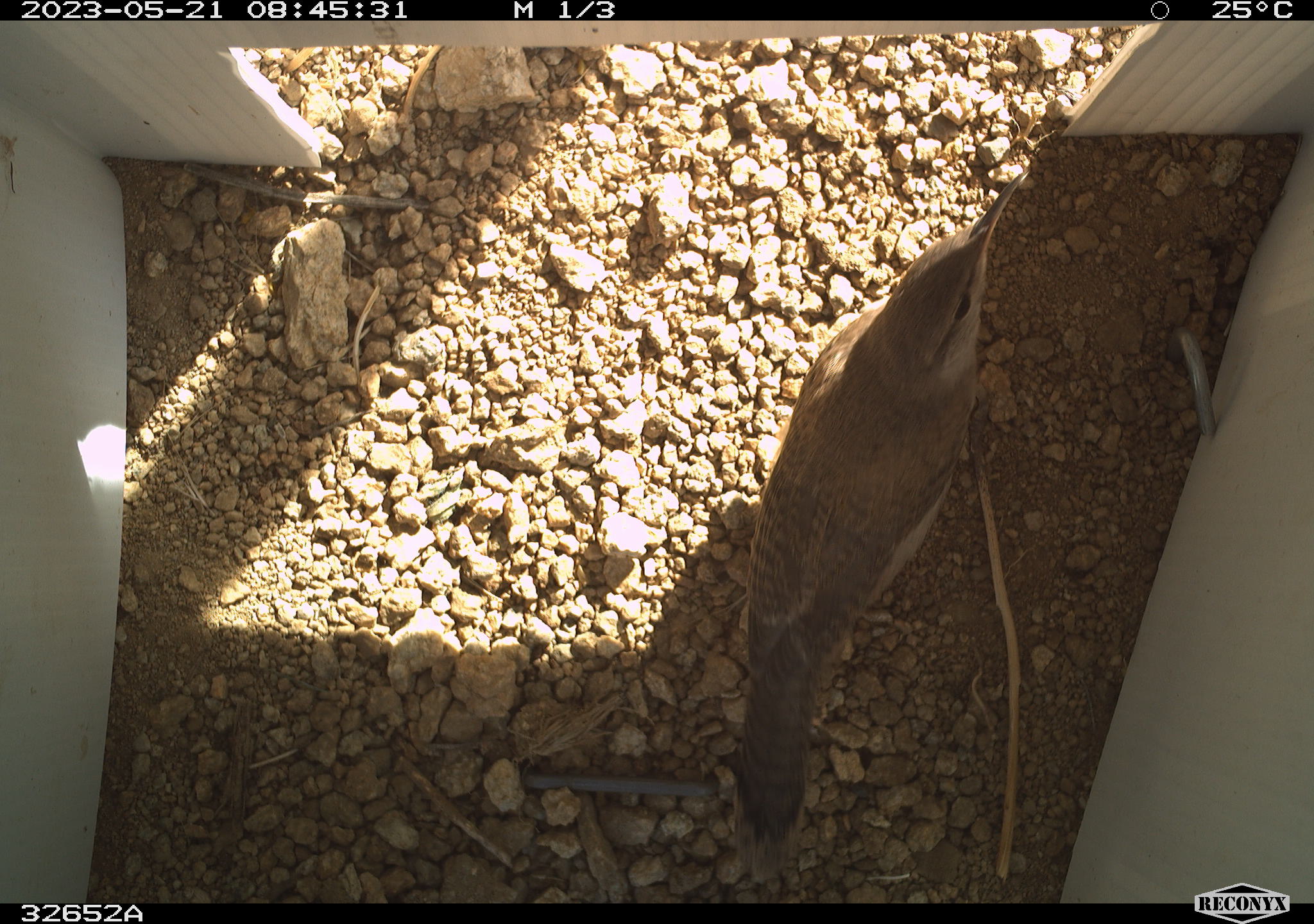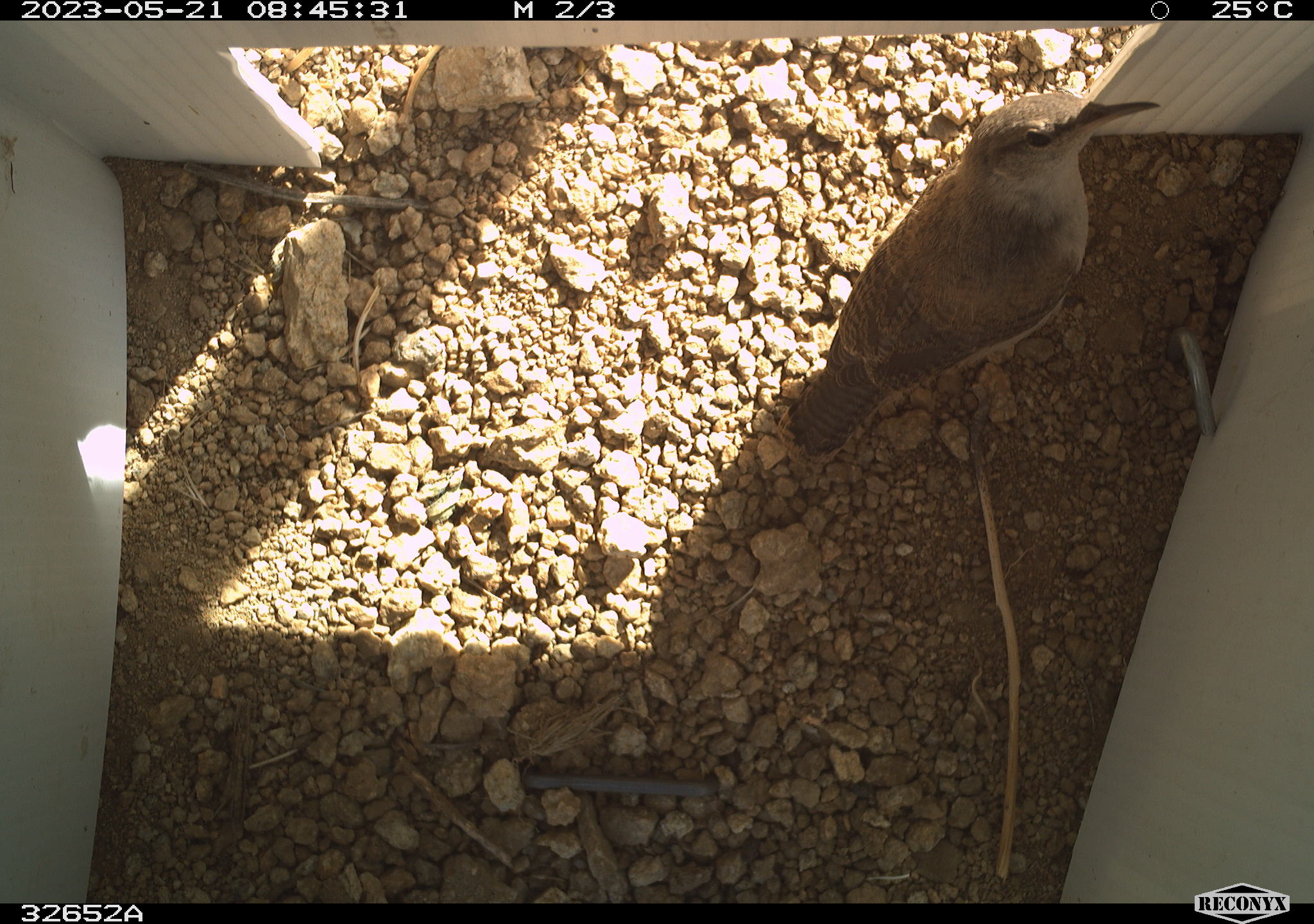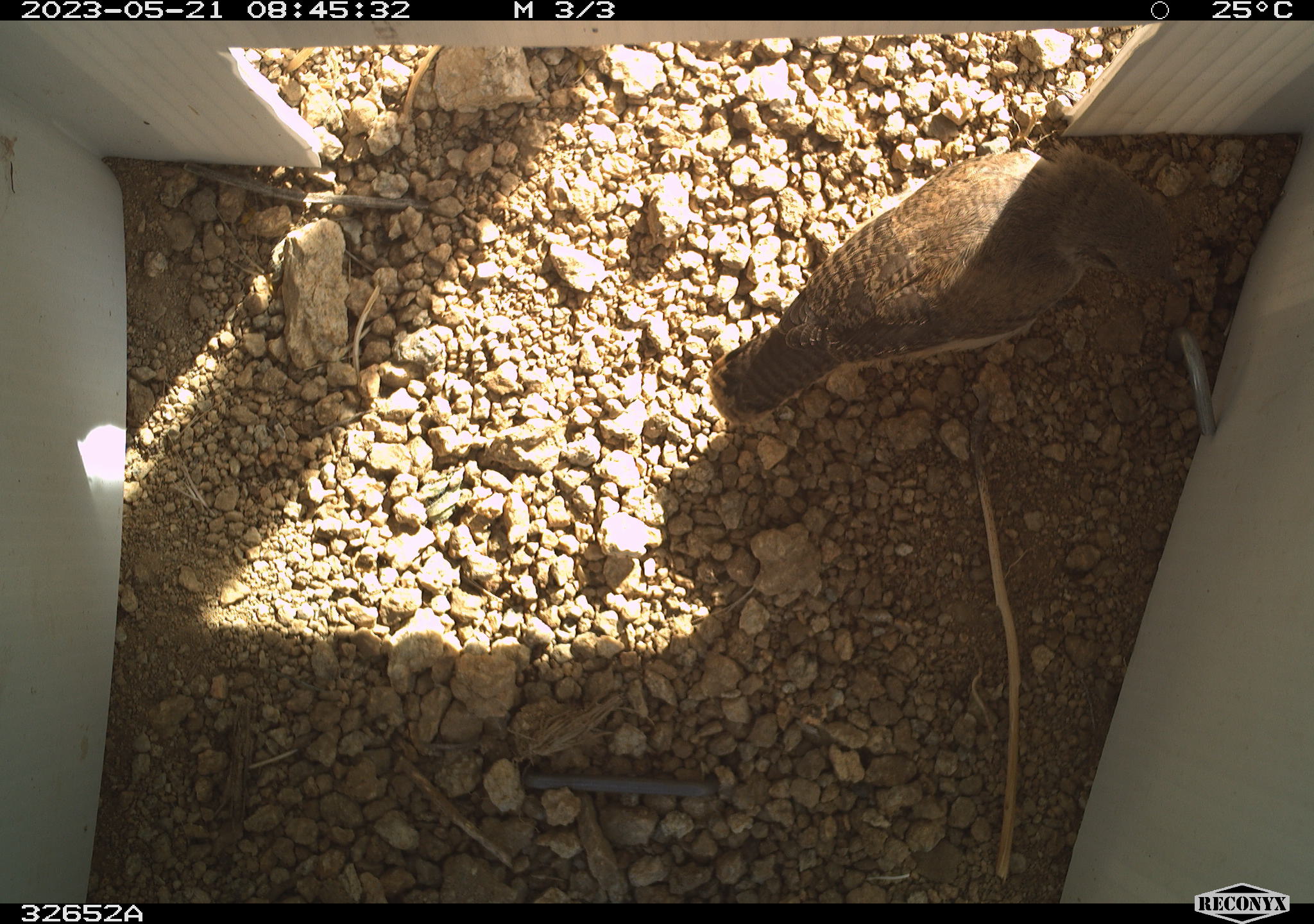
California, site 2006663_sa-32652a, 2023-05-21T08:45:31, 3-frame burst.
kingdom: Animalia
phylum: Chordata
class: Aves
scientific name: Aves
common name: bird